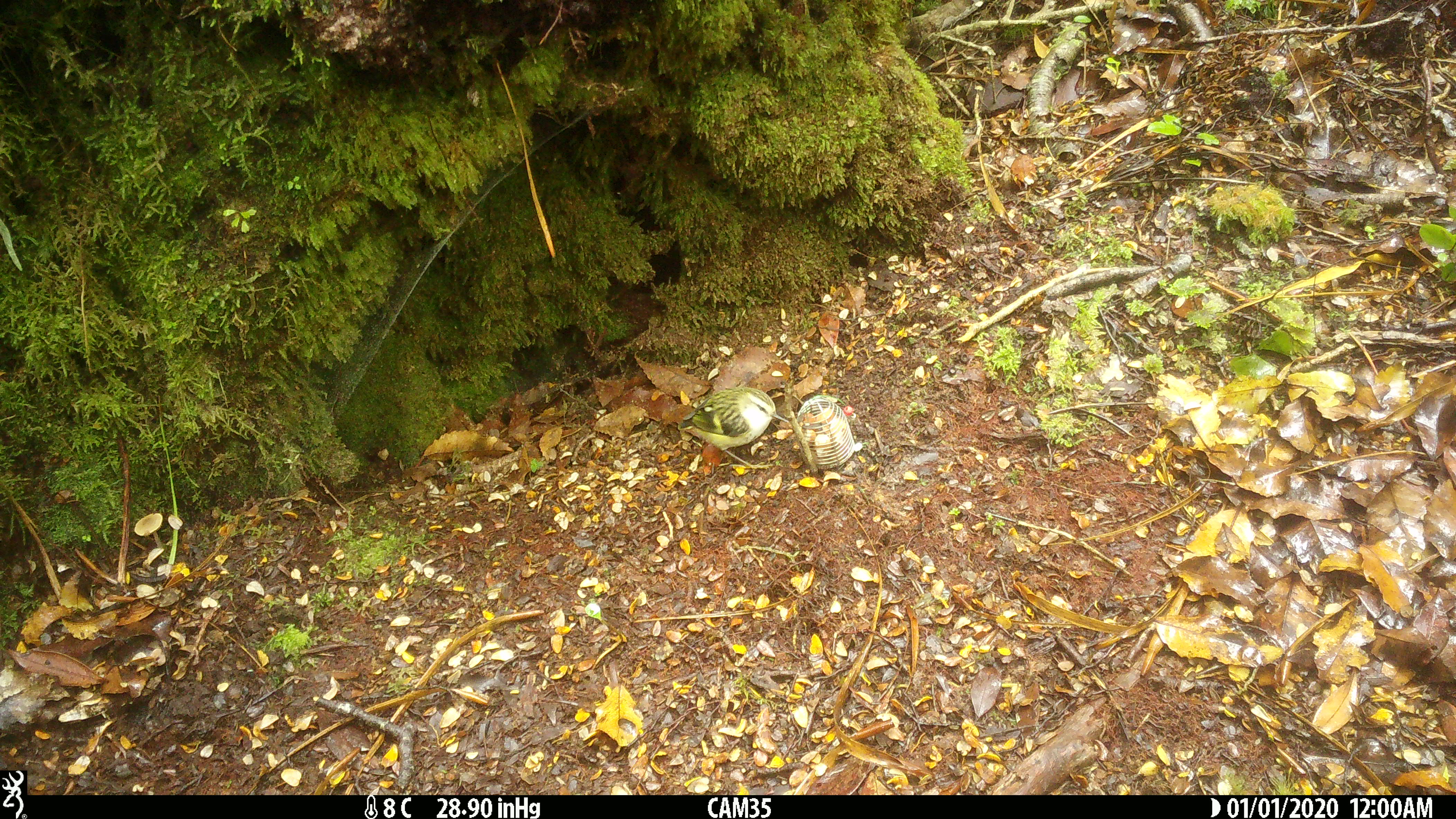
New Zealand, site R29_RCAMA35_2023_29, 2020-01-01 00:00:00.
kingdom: Animalia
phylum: Chordata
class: Aves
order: Passeriformes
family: Acanthisittidae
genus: Acanthisitta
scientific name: Acanthisitta chloris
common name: rifleman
Rifleman (Acanthisitta chloris).